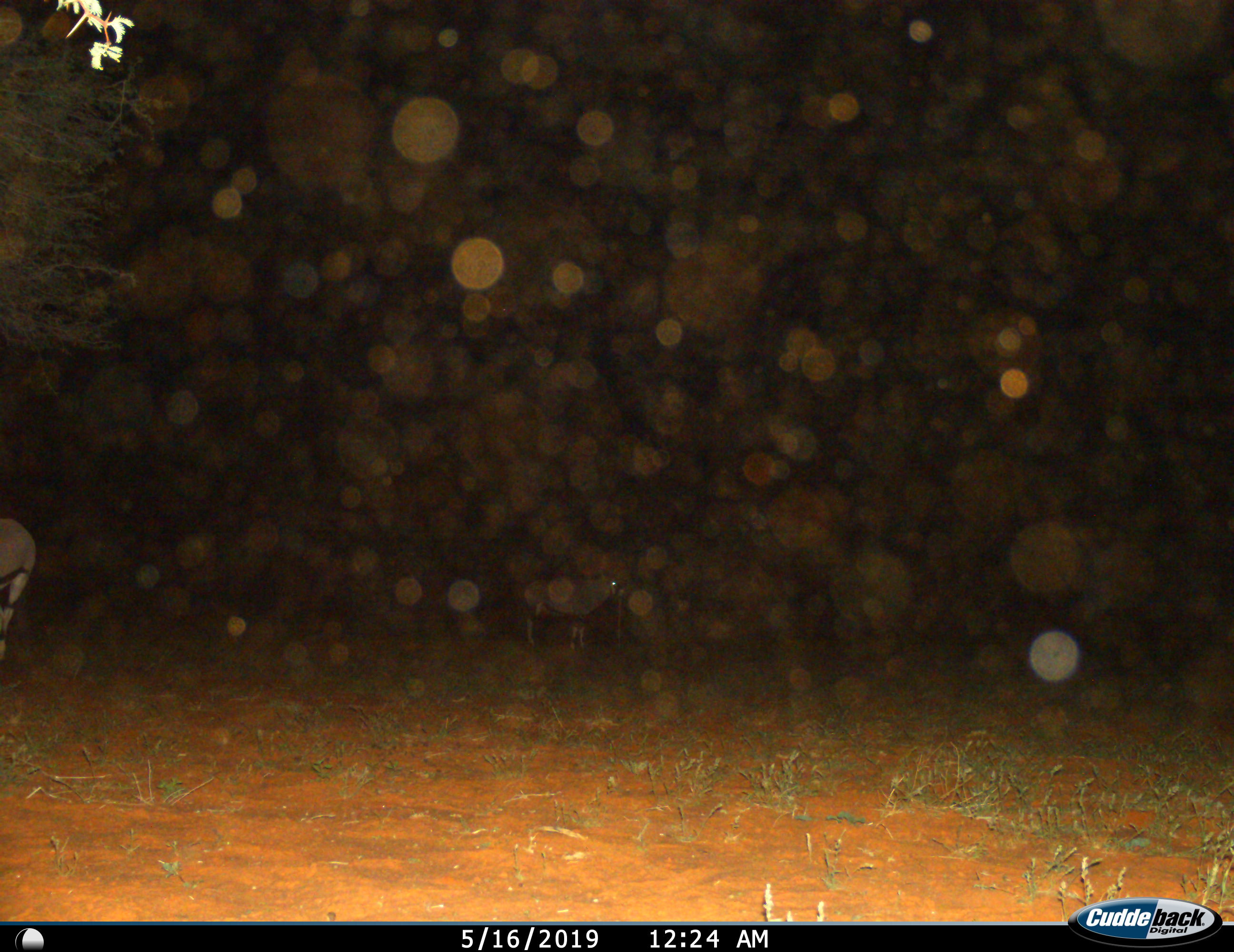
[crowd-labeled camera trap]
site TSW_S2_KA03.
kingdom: Animalia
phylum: Chordata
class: Mammalia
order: Artiodactyla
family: Bovidae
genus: Oryx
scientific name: Oryx gazella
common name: gemsbok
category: oryx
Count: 2.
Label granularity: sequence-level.